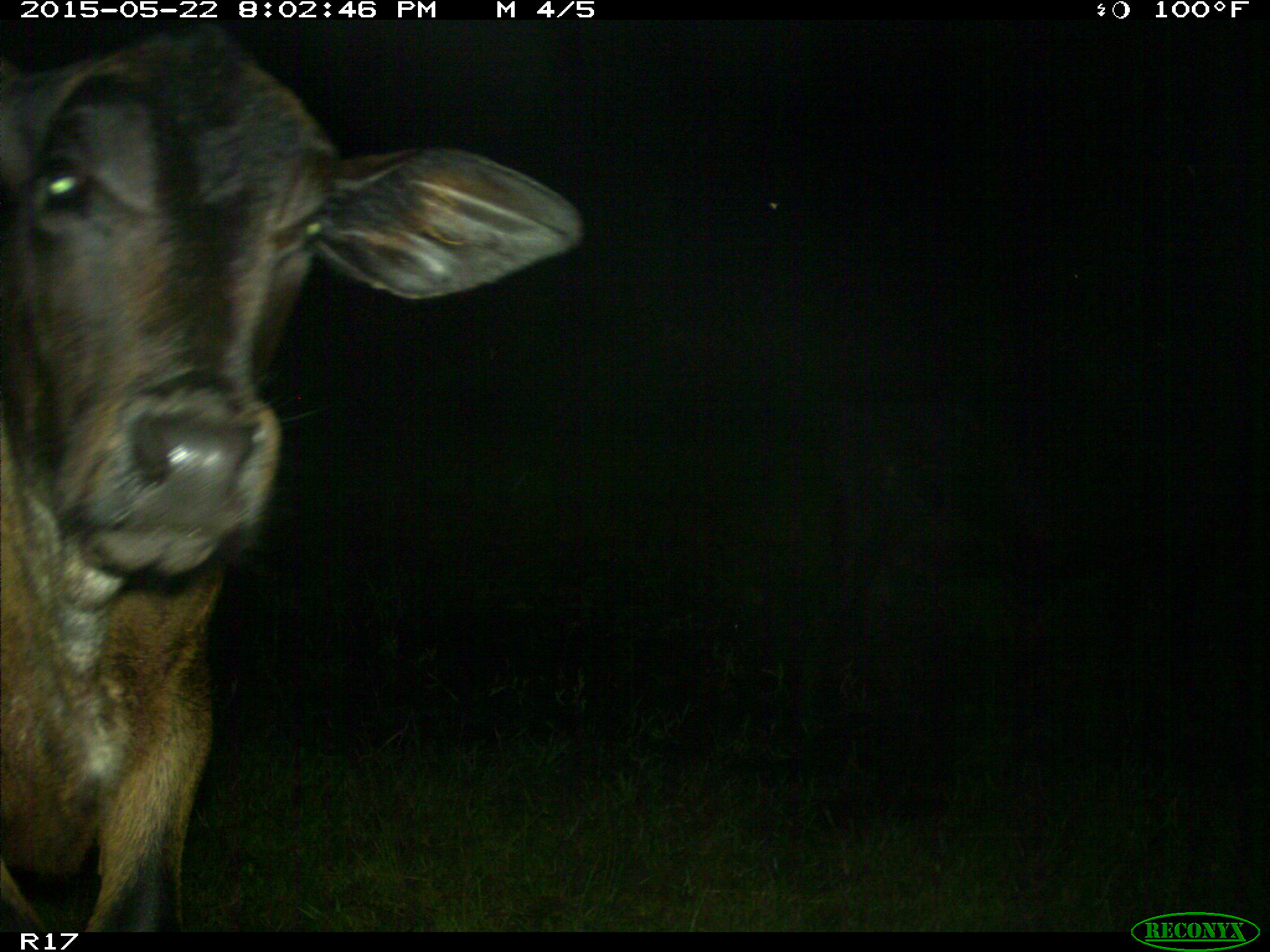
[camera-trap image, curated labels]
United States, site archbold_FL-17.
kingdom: Animalia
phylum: Chordata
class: Mammalia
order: Artiodactyla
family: Bovidae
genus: Bos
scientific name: Bos taurus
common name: domestic cow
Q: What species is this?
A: Bos taurus (domestic cow).